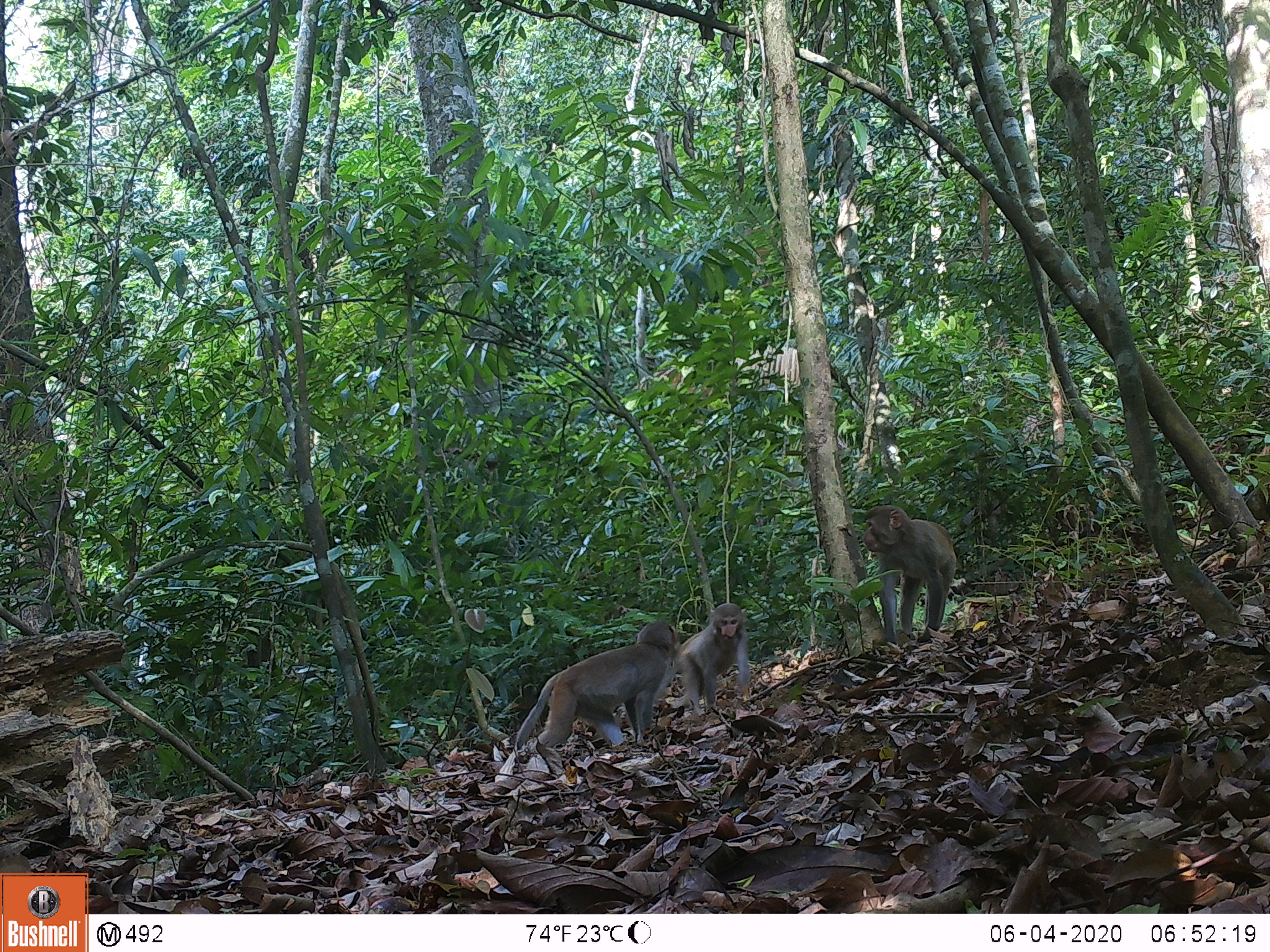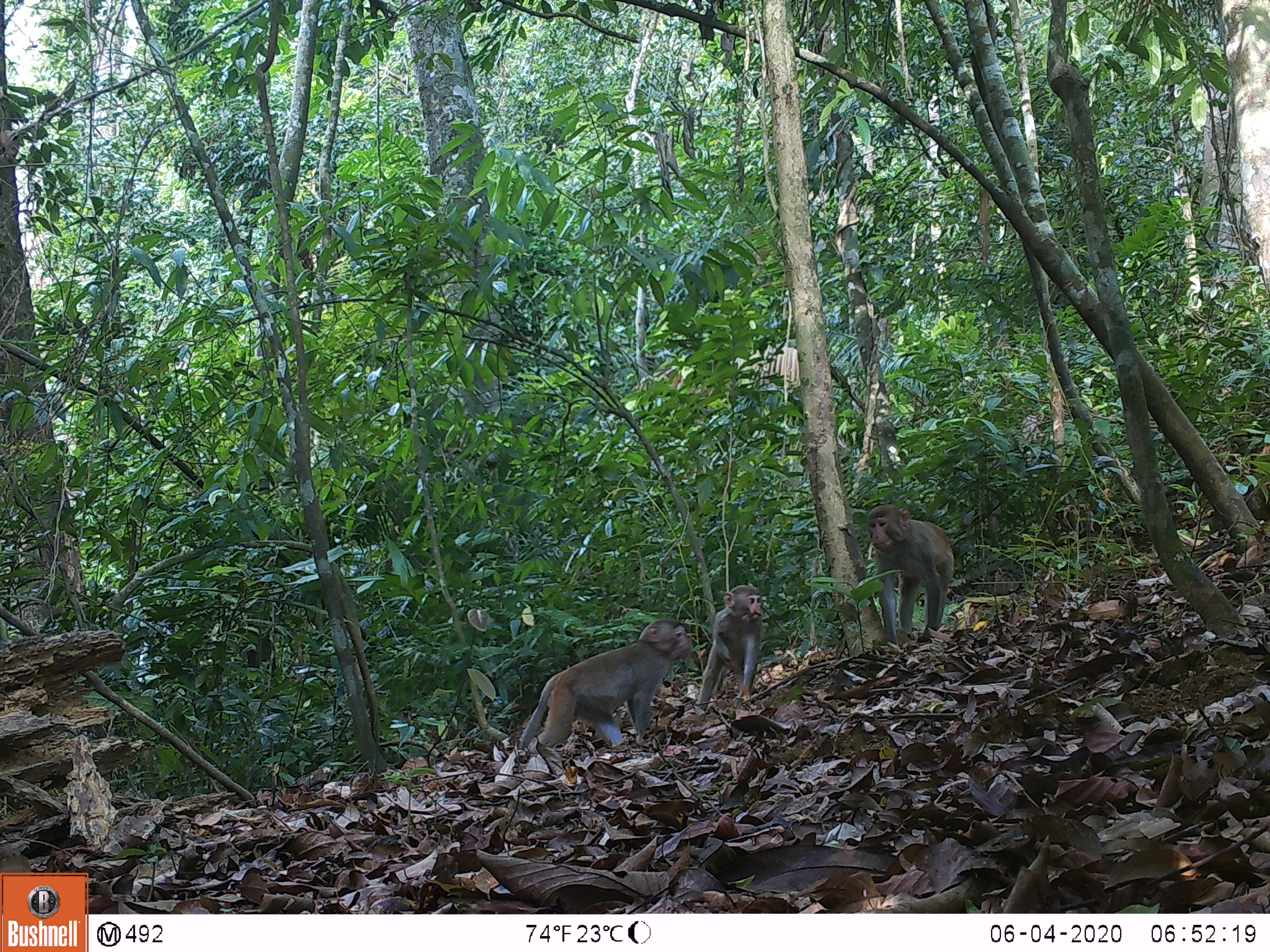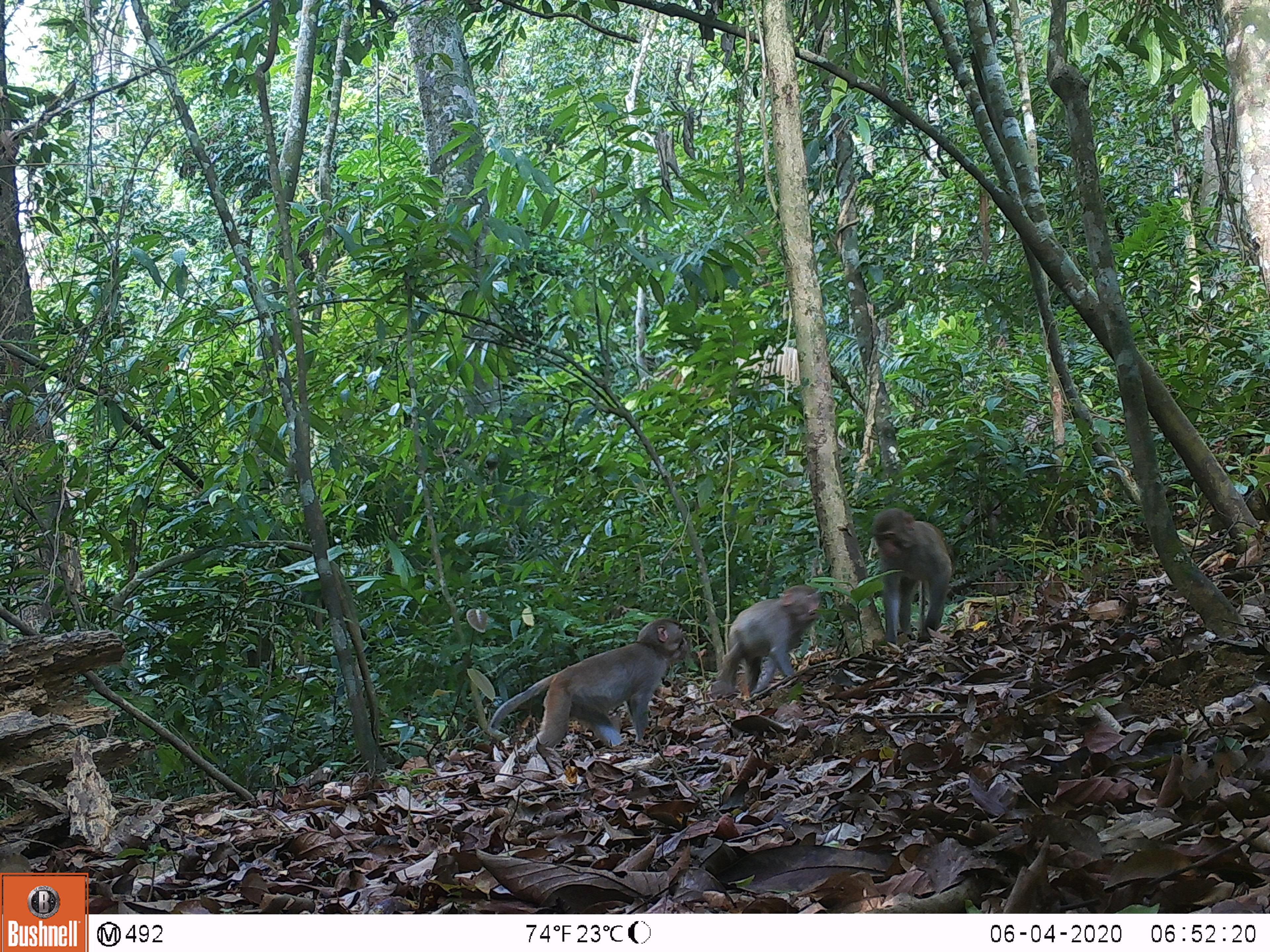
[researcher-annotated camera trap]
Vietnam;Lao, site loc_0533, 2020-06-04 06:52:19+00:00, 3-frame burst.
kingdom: Animalia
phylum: Chordata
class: Mammalia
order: Primates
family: Cercopithecidae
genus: Macaca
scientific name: Macaca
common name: macaques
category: assam or rhesus macaque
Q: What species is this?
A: Assam or rhesus macaque (macaques) (Macaca).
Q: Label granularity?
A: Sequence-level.